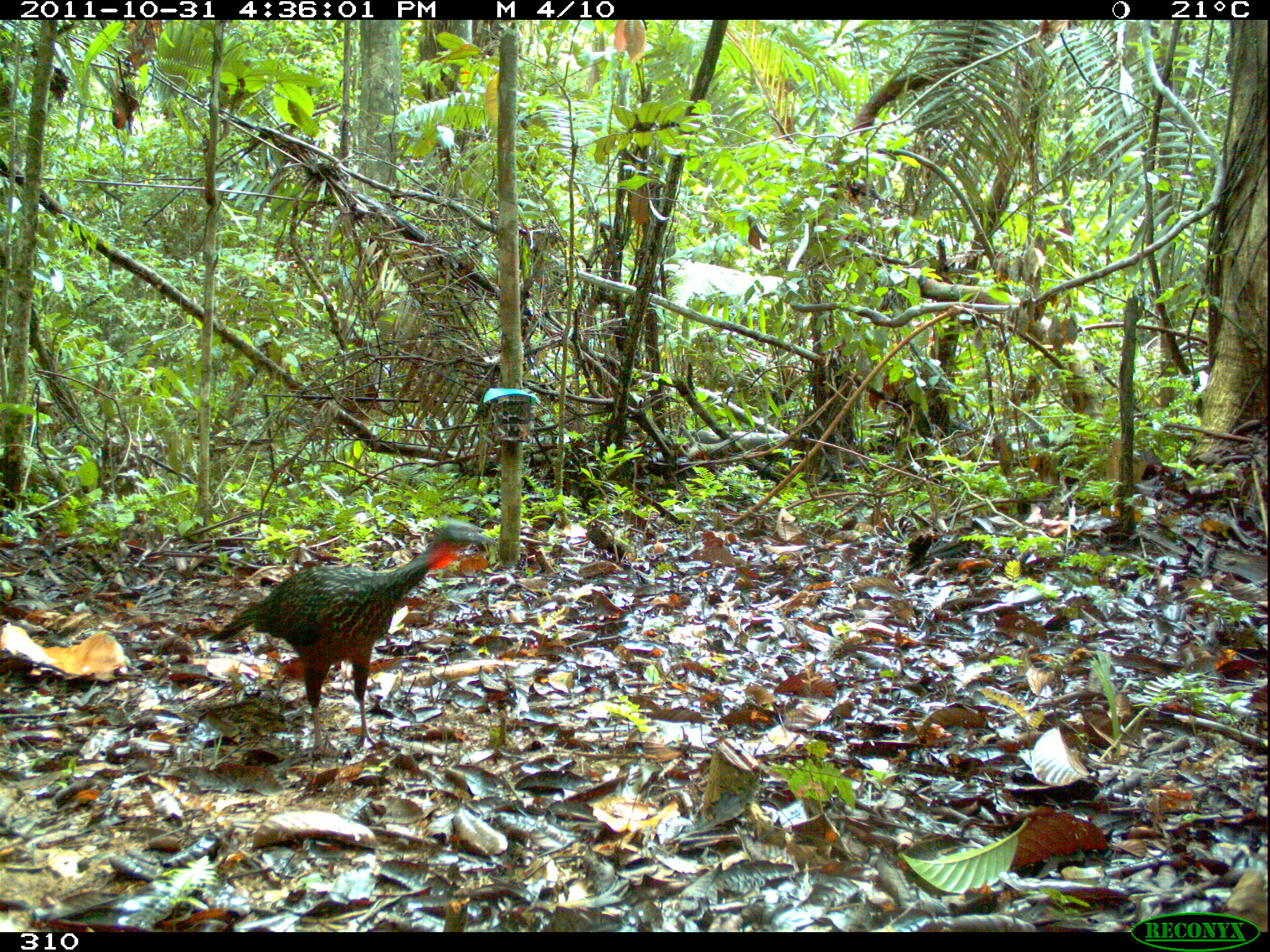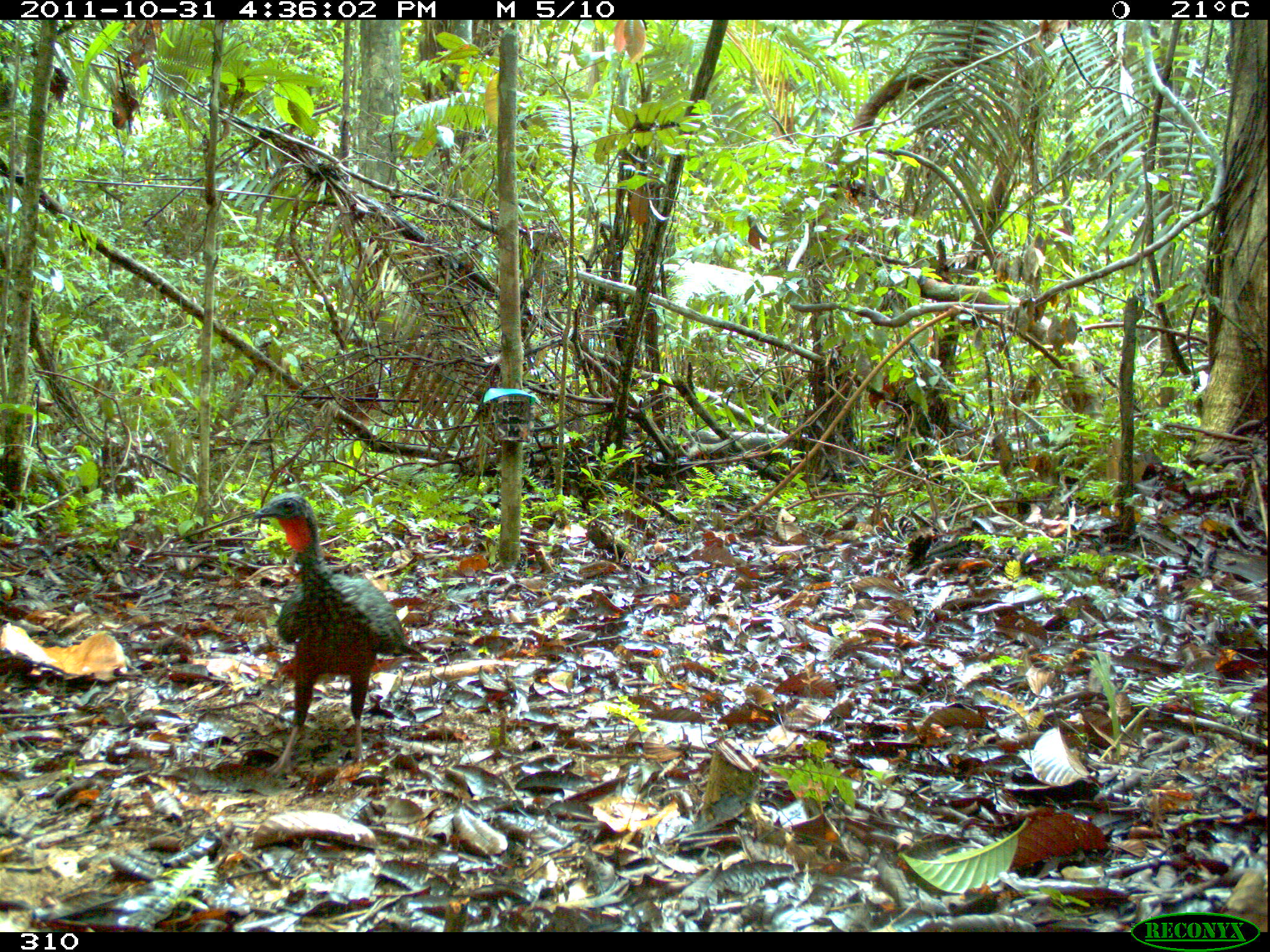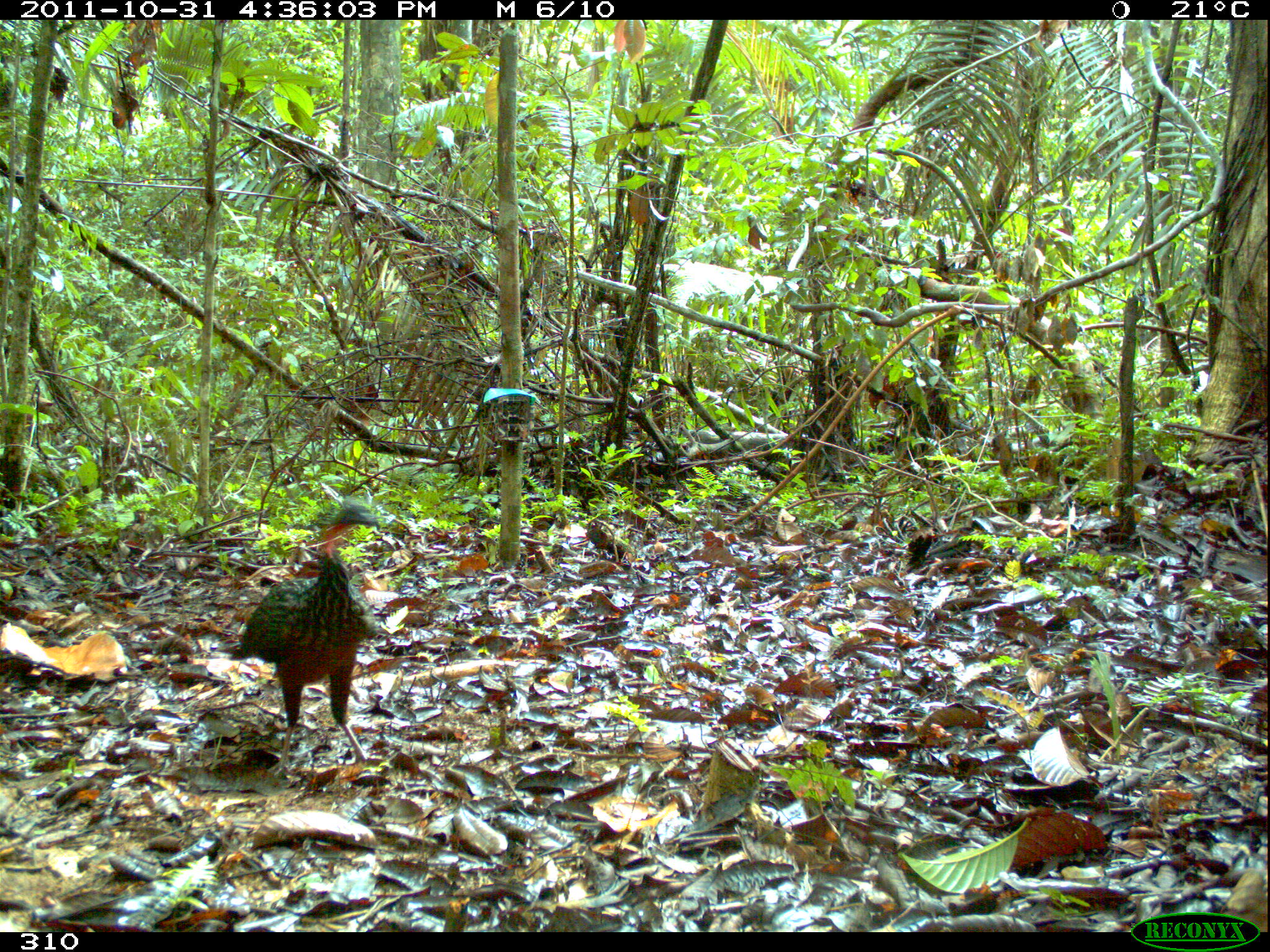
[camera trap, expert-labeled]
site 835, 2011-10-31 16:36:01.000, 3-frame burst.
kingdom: Animalia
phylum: Chordata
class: Aves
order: Galliformes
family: Cracidae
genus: Penelope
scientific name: Penelope jacquacu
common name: spix's guan